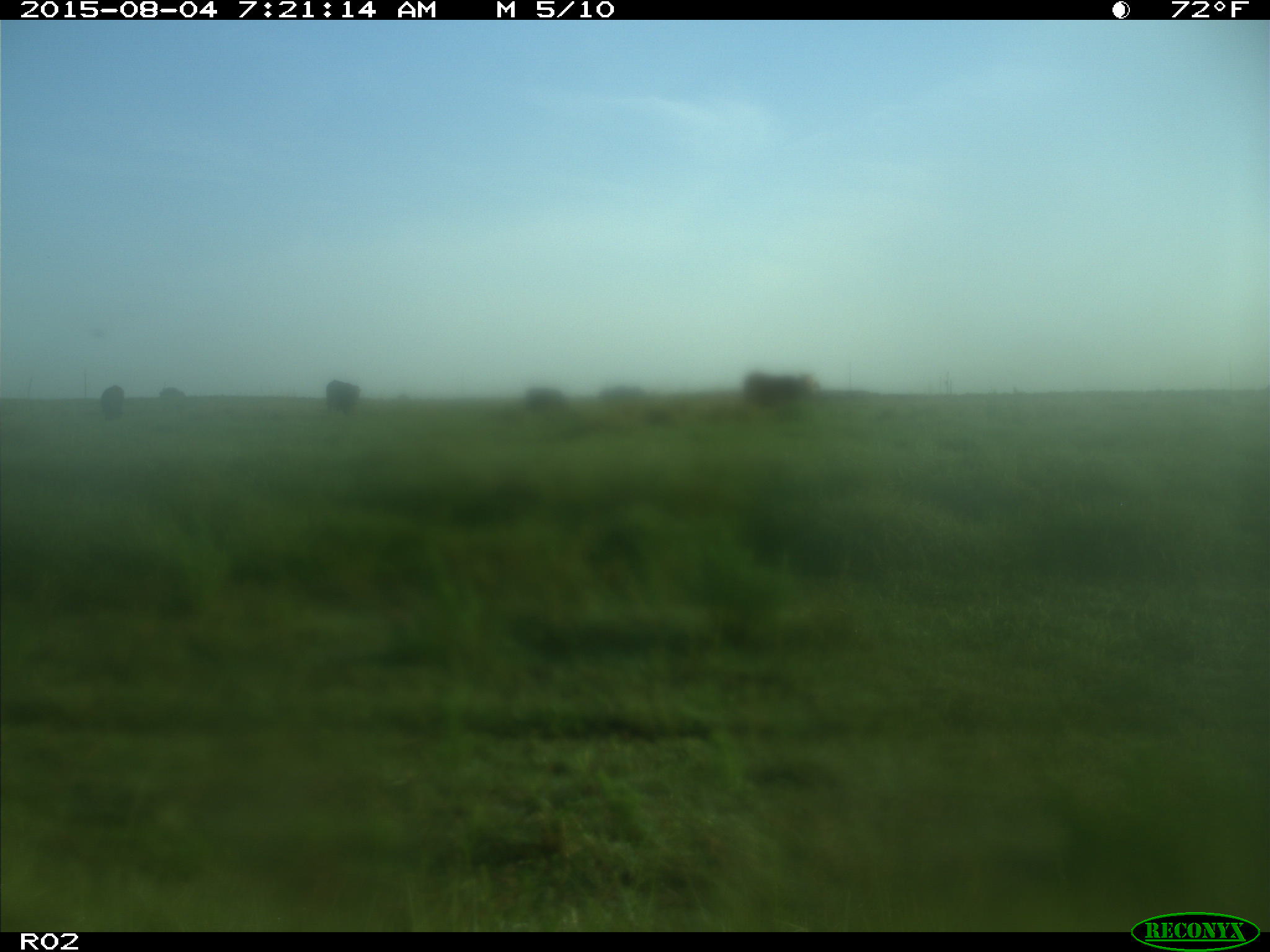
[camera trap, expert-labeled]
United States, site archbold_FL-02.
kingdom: Animalia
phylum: Chordata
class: Mammalia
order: Artiodactyla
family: Bovidae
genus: Bos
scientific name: Bos taurus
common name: domestic cow